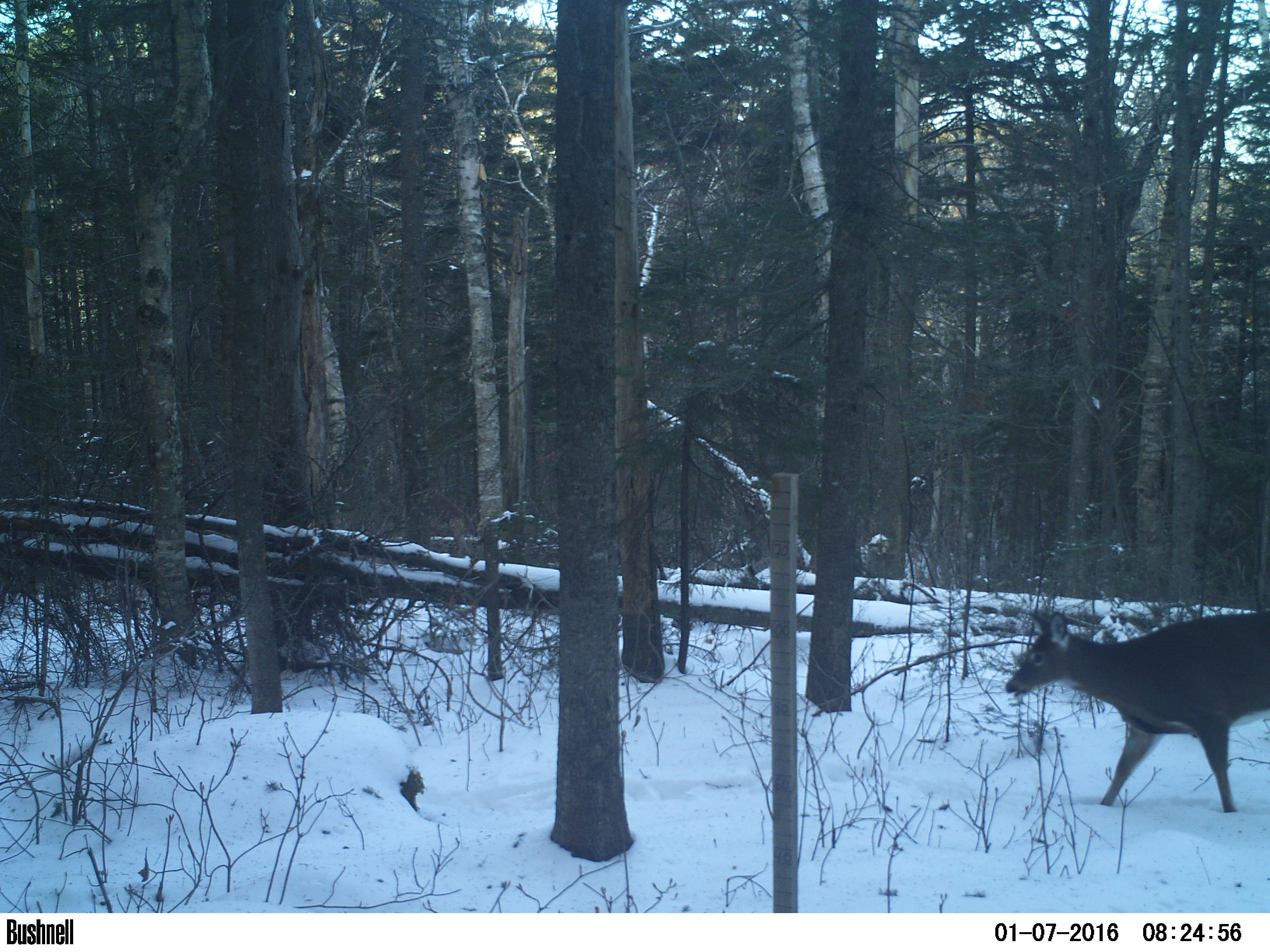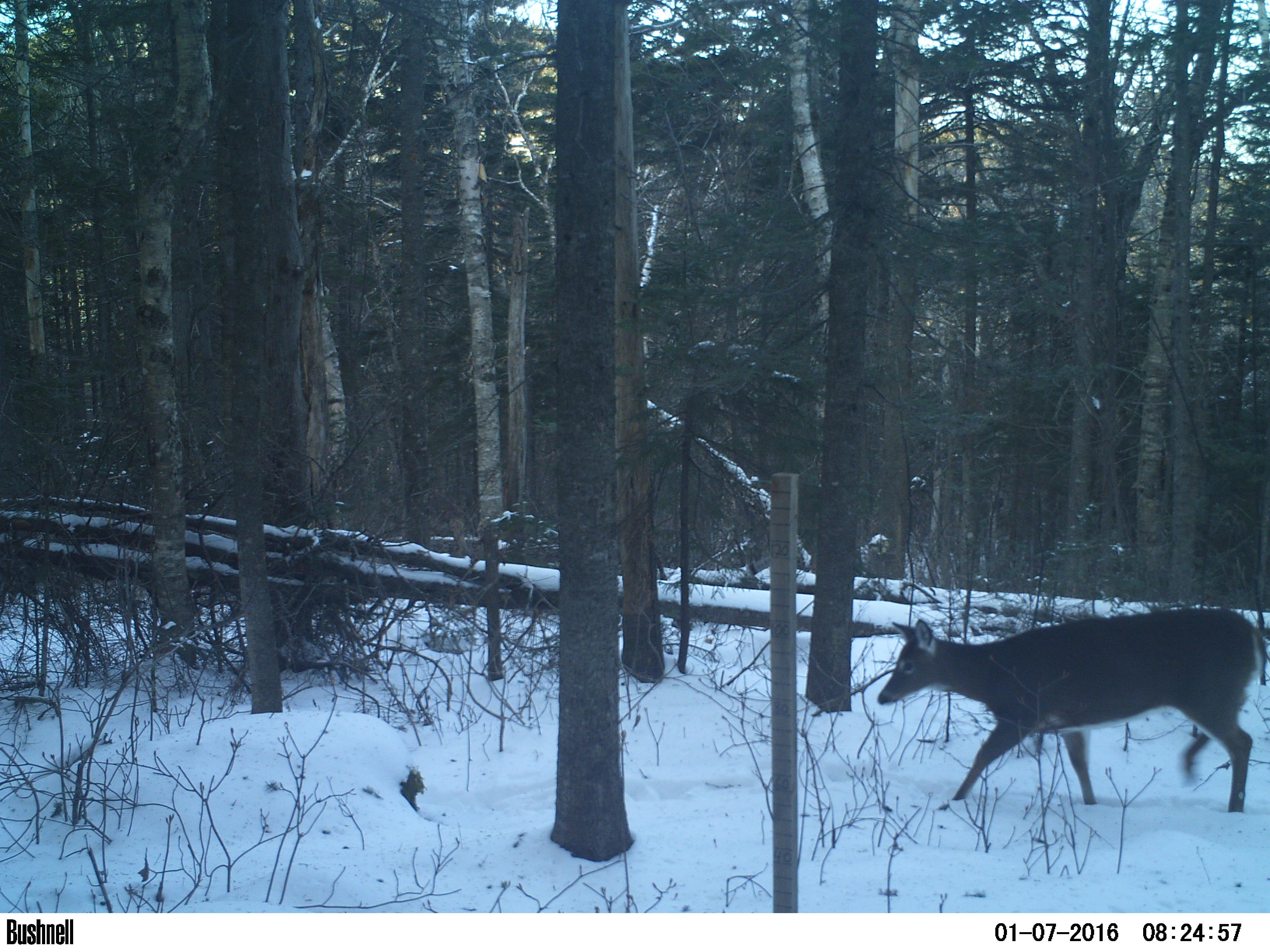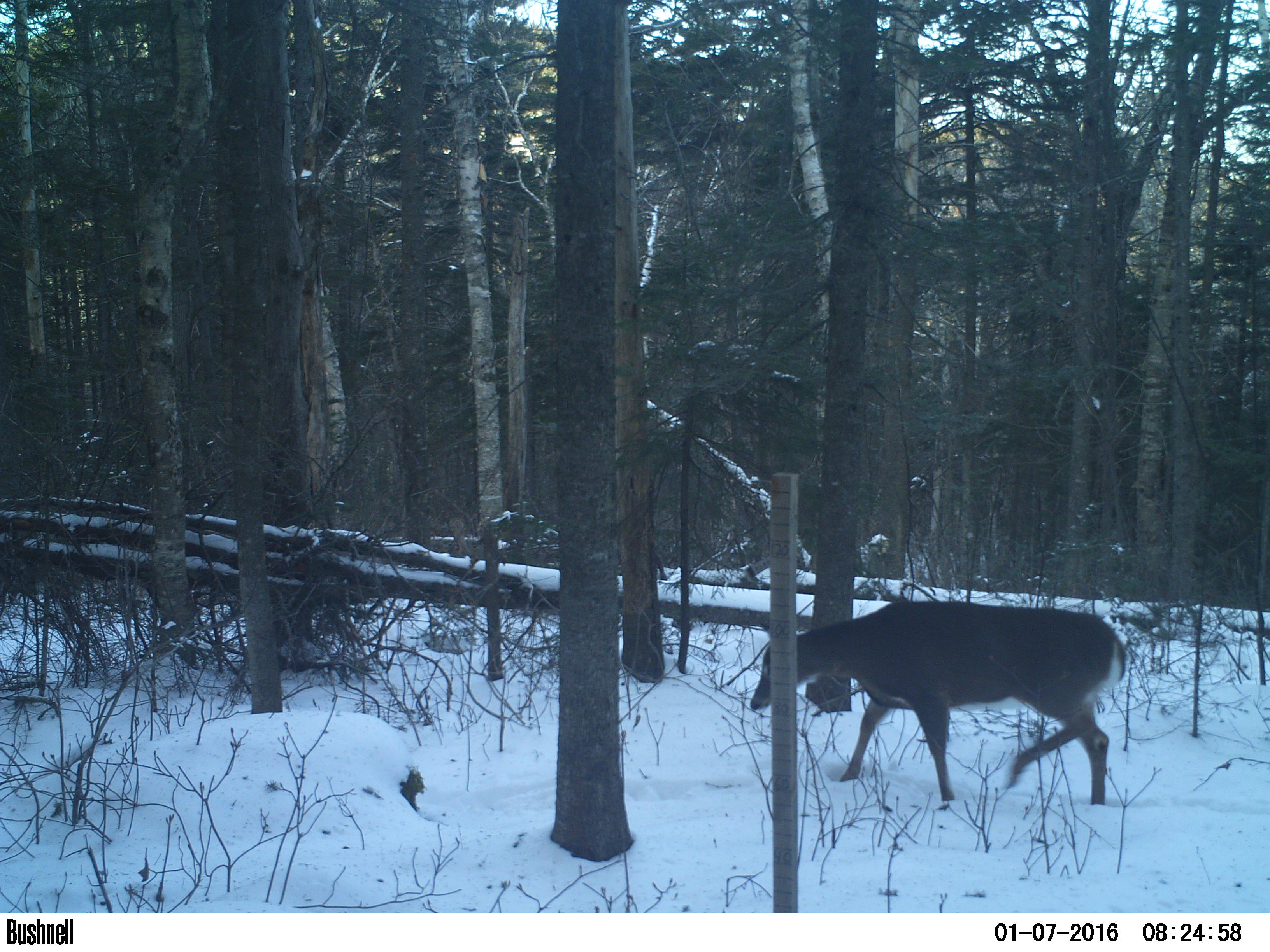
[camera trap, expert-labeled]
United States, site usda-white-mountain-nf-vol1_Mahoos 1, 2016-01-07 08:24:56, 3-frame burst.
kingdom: Animalia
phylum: Chordata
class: Mammalia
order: Artiodactyla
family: Cervidae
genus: Odocoileus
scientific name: Odocoileus virginianus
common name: white-tailed deer